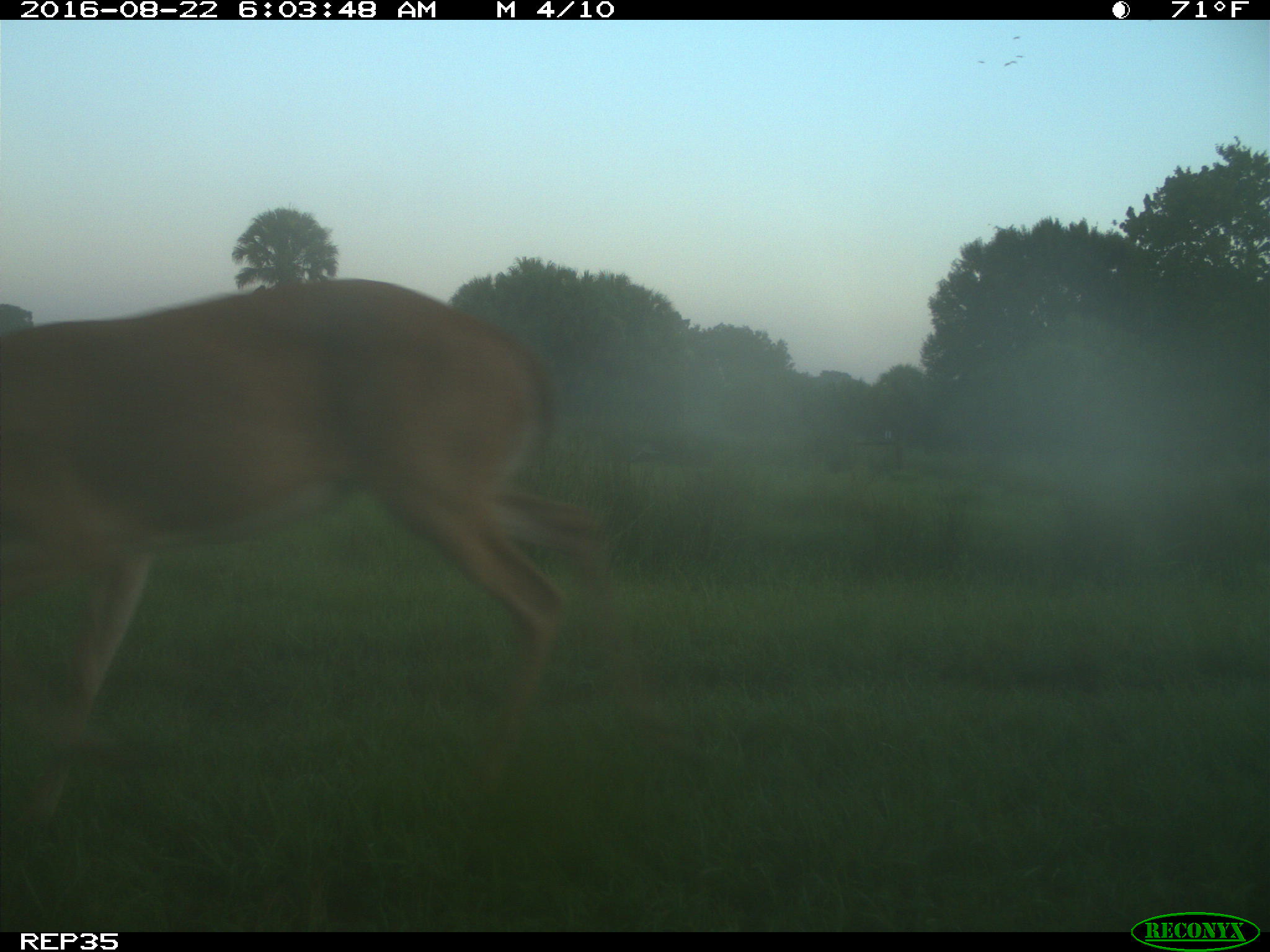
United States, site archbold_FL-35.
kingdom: Animalia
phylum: Chordata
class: Mammalia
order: Artiodactyla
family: Cervidae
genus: Odocoileus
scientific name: Odocoileus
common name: deer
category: unidentified deer